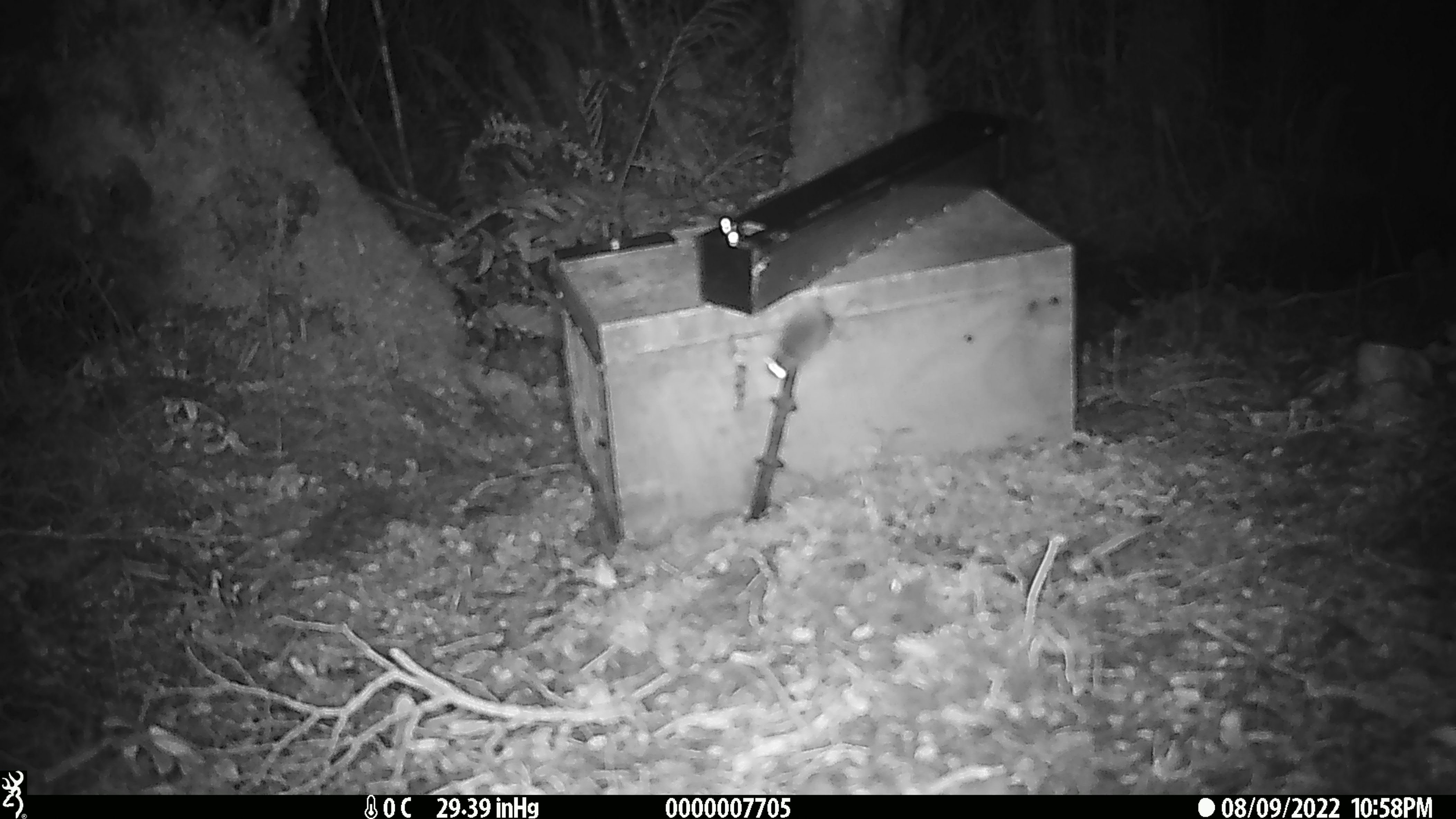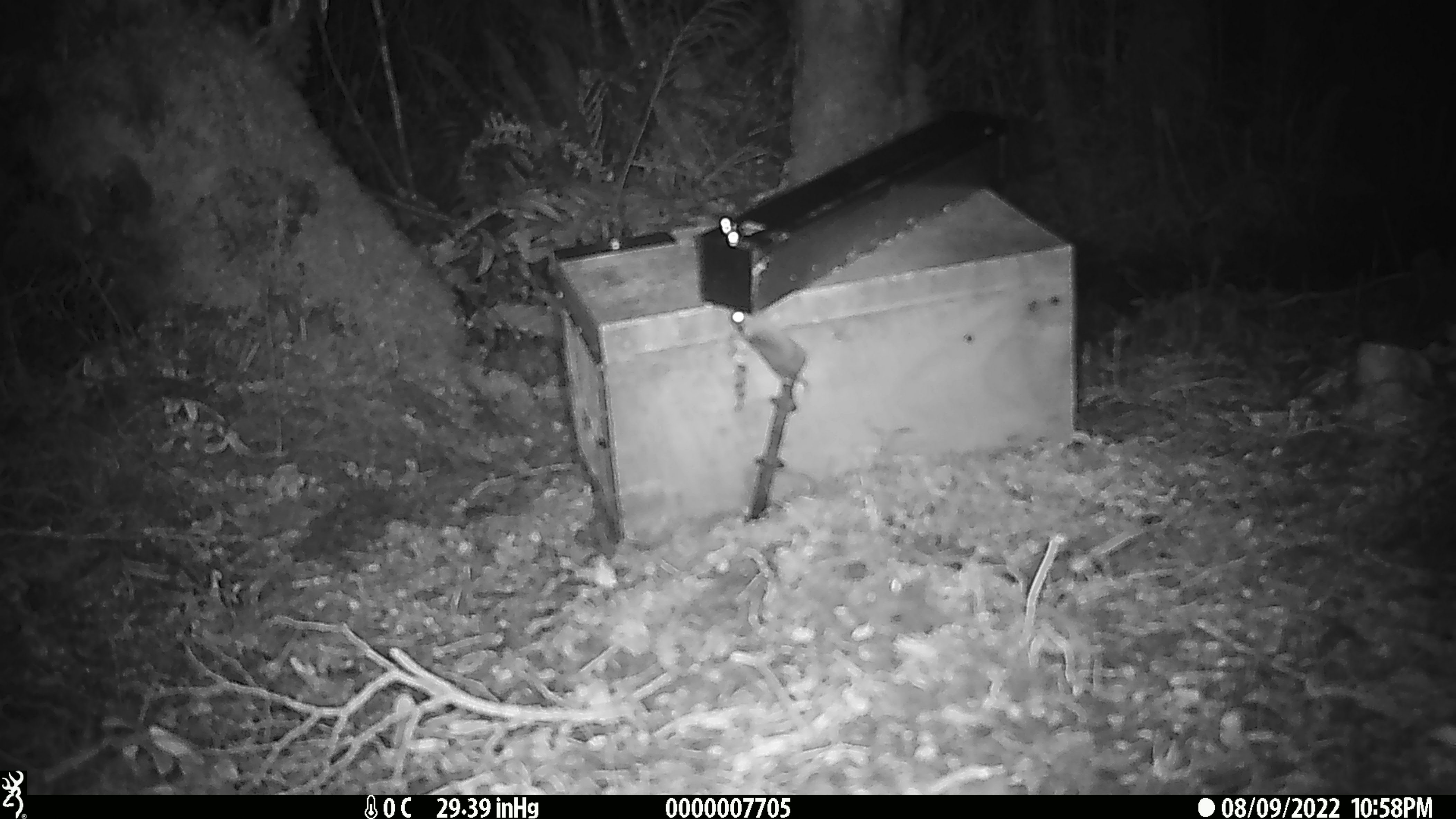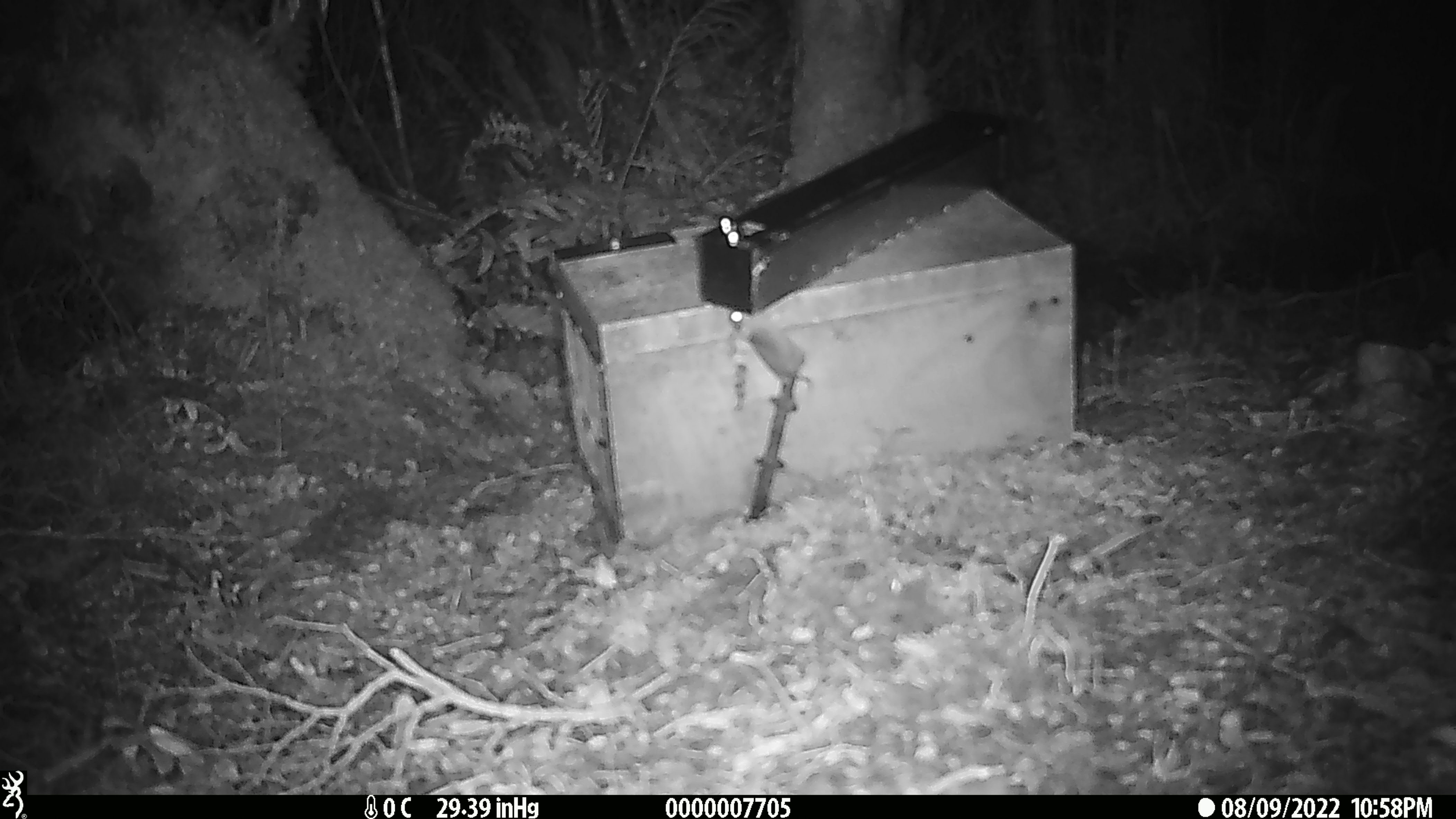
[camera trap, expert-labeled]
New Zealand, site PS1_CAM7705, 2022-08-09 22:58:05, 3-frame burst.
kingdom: Animalia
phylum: Chordata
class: Mammalia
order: Rodentia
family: Muridae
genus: Mus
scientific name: Mus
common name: mouse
Mouse (Mus).